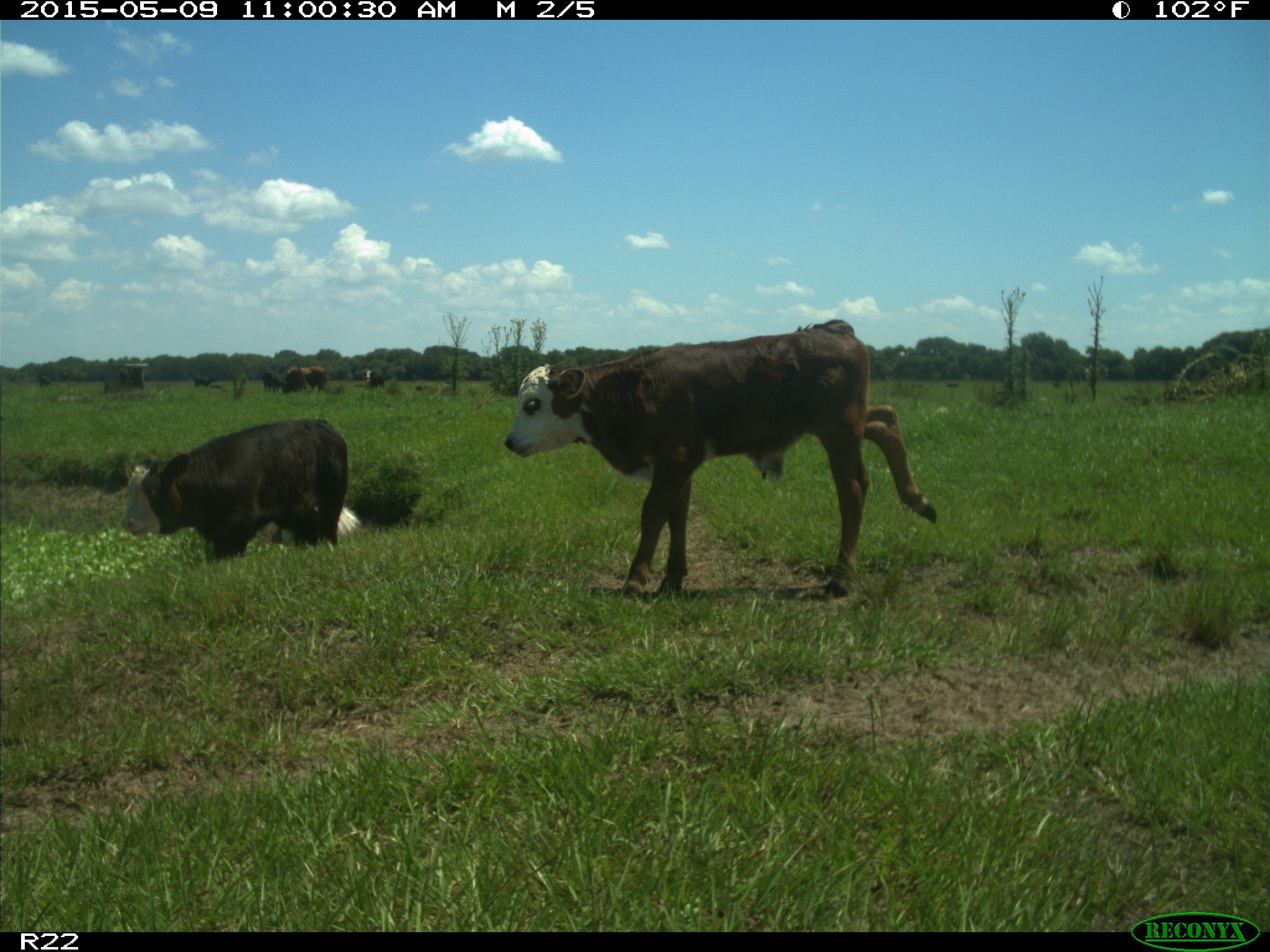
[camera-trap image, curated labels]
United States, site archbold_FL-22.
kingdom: Animalia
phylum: Chordata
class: Mammalia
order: Artiodactyla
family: Bovidae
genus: Bos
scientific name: Bos taurus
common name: domestic cow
Bos taurus (domestic cow).